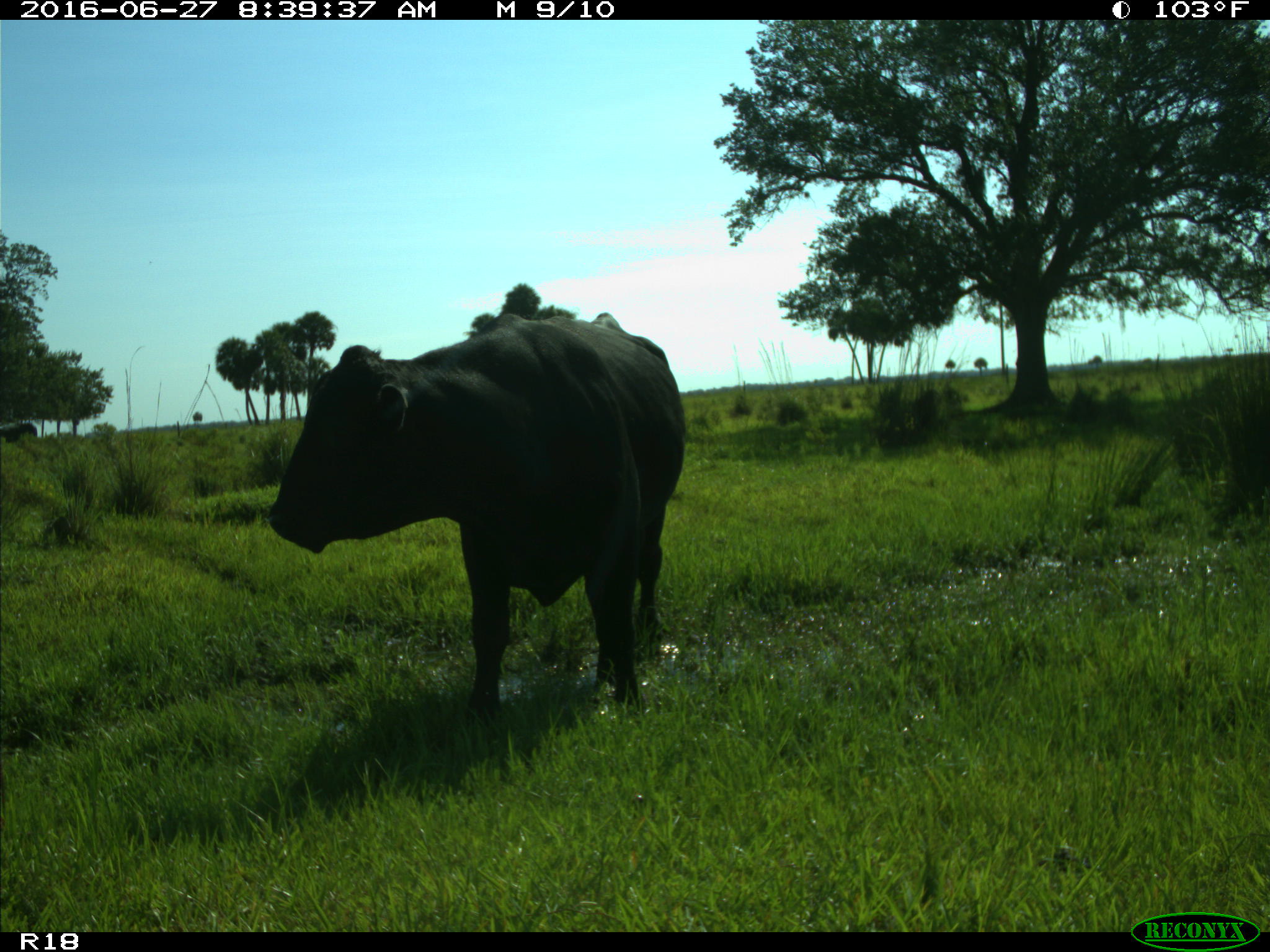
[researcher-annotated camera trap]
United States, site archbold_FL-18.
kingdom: Animalia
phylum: Chordata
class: Mammalia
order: Artiodactyla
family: Bovidae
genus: Bos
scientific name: Bos taurus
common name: domestic cow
Bos taurus (domestic cow).